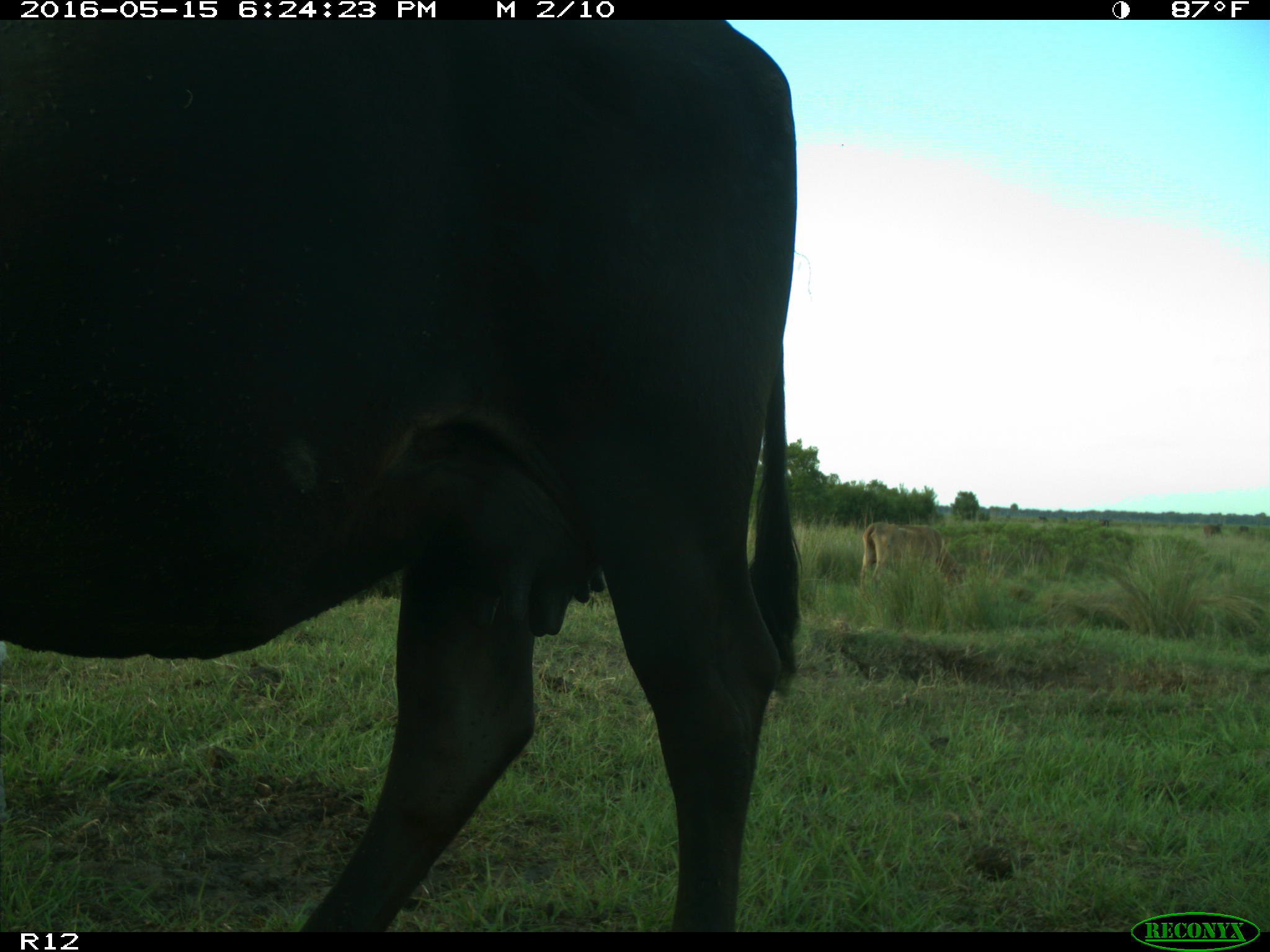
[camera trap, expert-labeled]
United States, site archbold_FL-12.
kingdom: Animalia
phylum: Chordata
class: Mammalia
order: Artiodactyla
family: Bovidae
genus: Bos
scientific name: Bos taurus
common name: domestic cow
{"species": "Bos taurus (domestic cow)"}